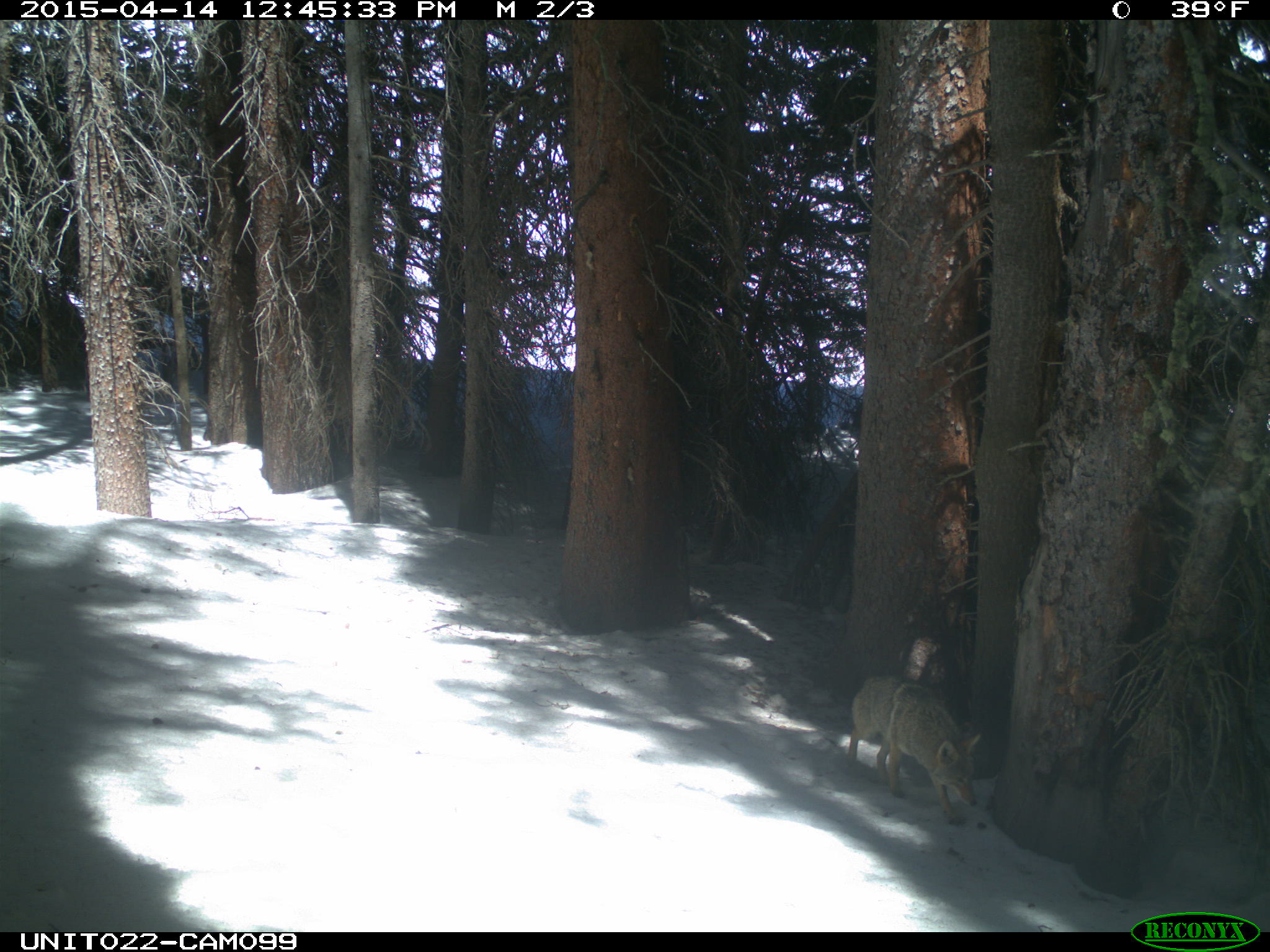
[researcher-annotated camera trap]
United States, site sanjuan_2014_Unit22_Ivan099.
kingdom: Animalia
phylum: Chordata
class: Mammalia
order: Carnivora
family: Canidae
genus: Canis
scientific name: Canis latrans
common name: coyote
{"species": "Canis latrans (coyote)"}